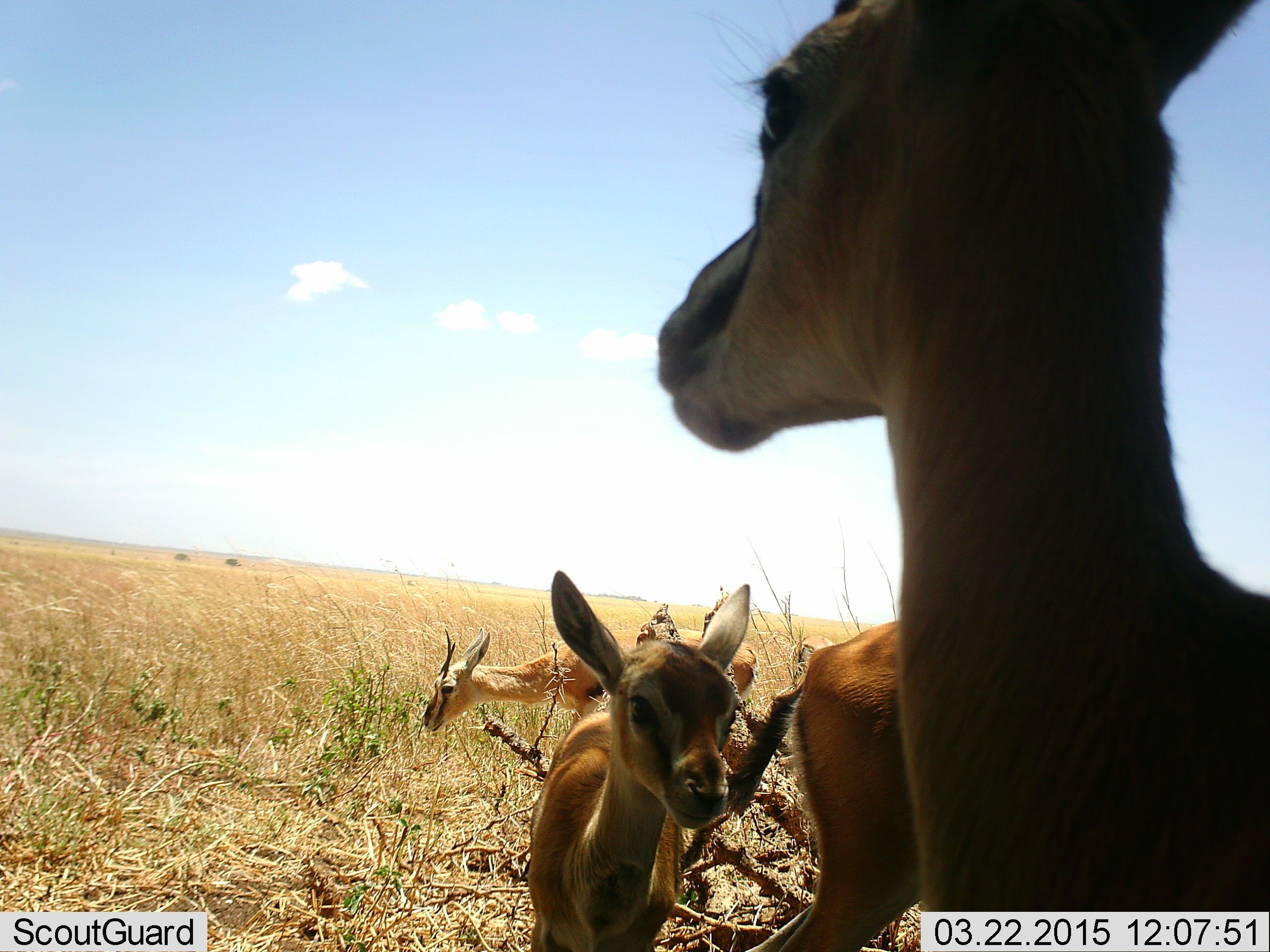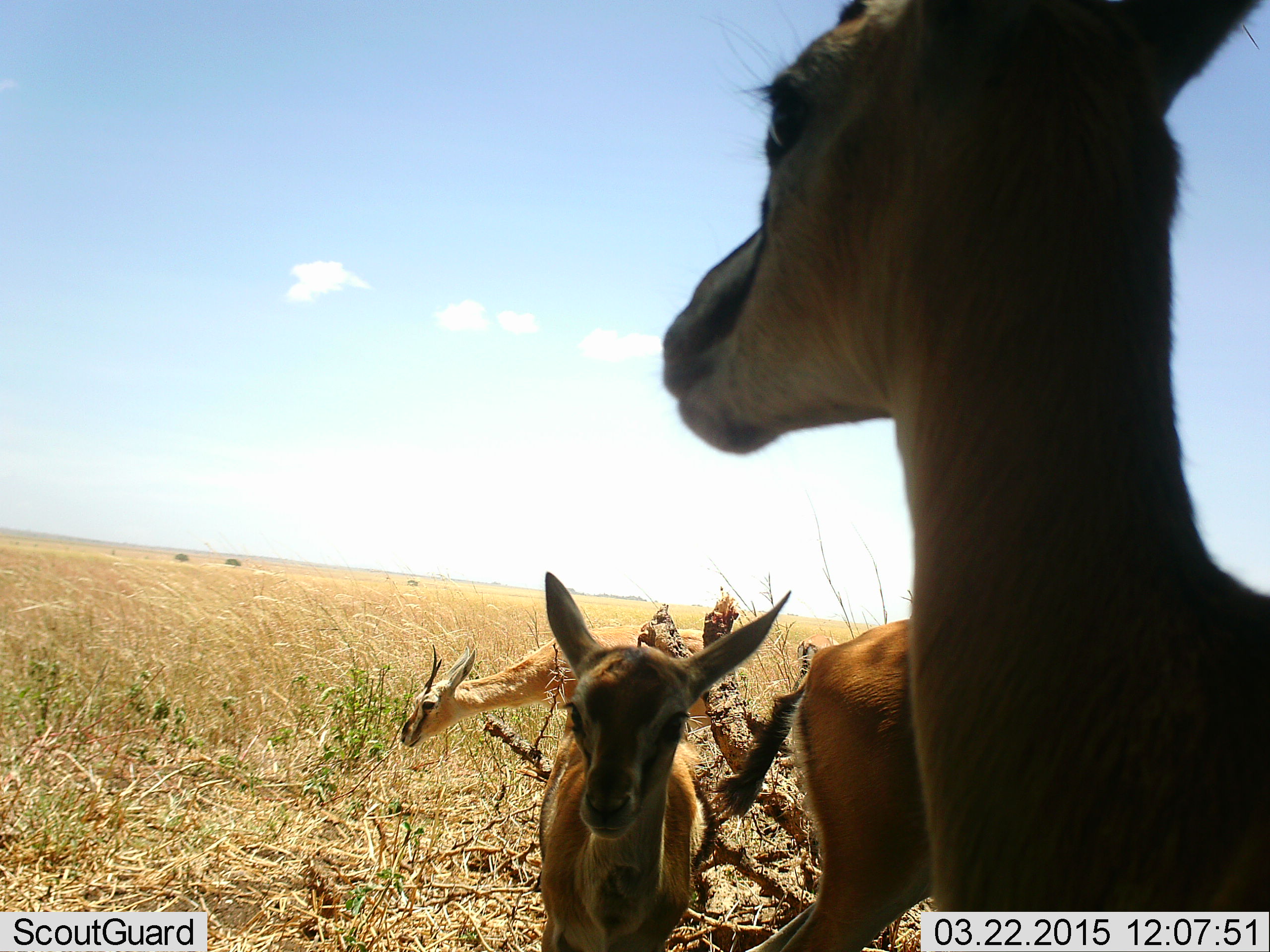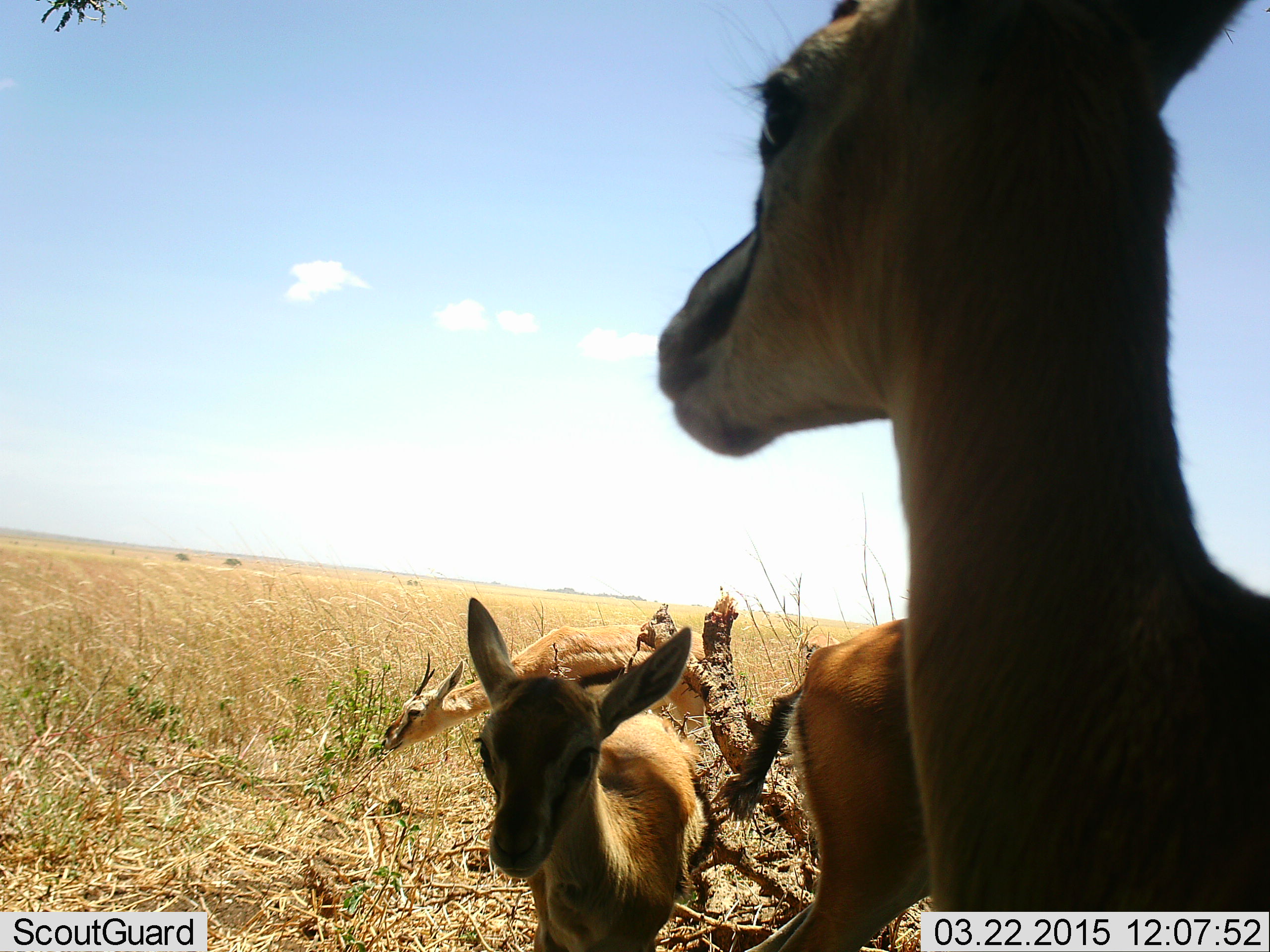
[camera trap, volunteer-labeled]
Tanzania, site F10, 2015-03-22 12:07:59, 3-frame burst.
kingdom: Animalia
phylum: Chordata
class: Mammalia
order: Artiodactyla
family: Bovidae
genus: Eudorcas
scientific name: Eudorcas thomsonii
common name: thomson's gazelle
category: gazellethomsons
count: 3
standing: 100%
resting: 0%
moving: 10%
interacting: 0%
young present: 70%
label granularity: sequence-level